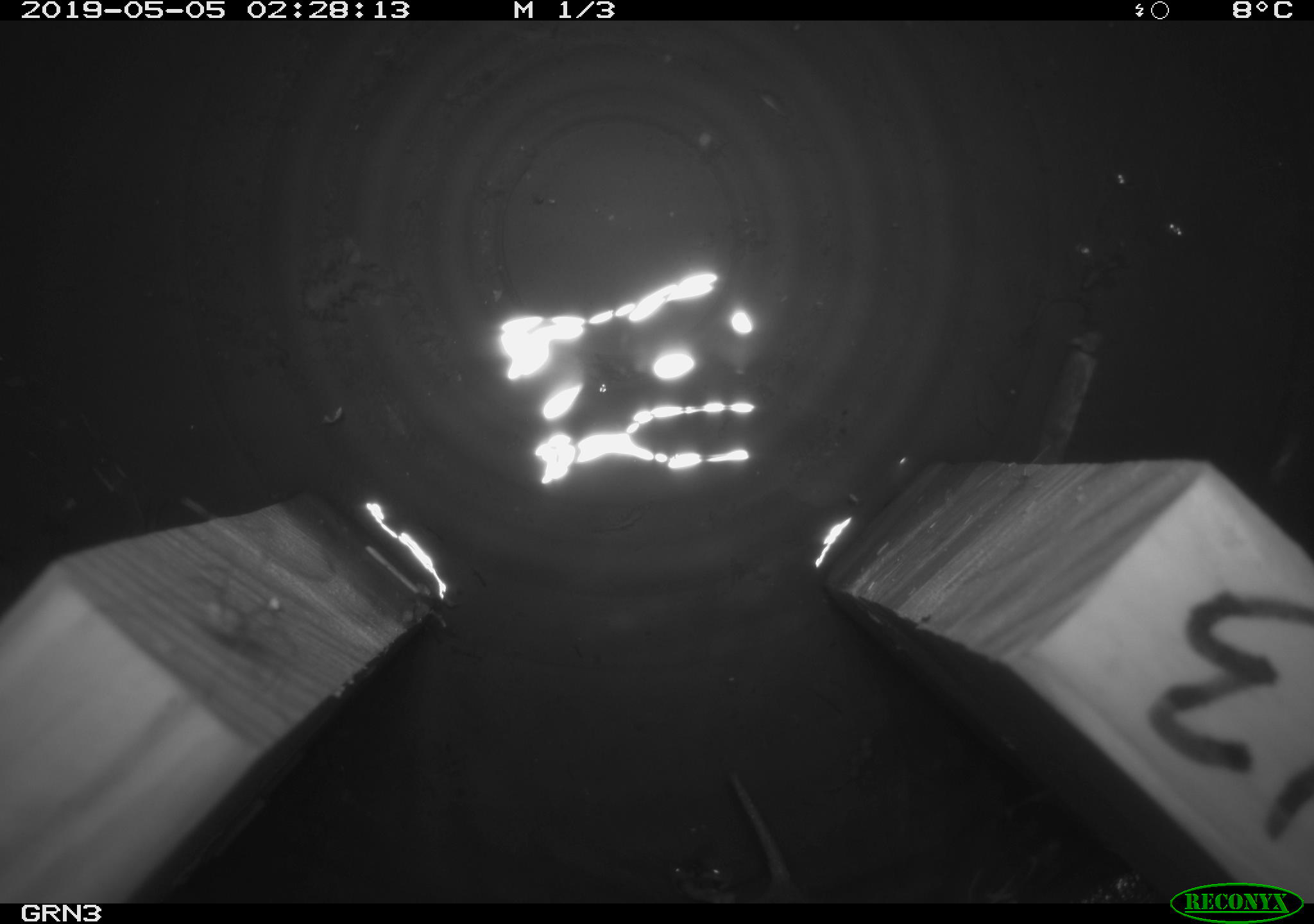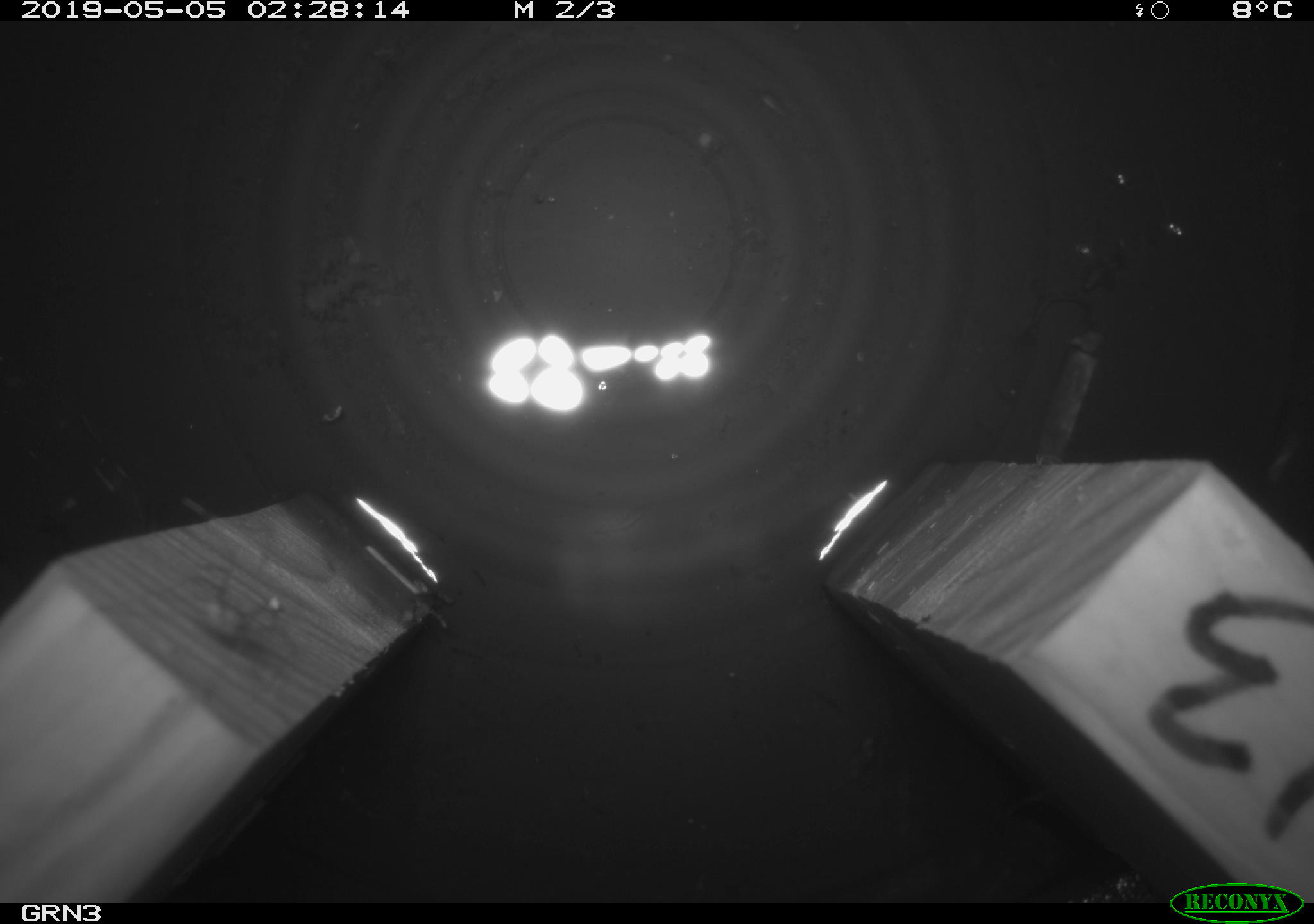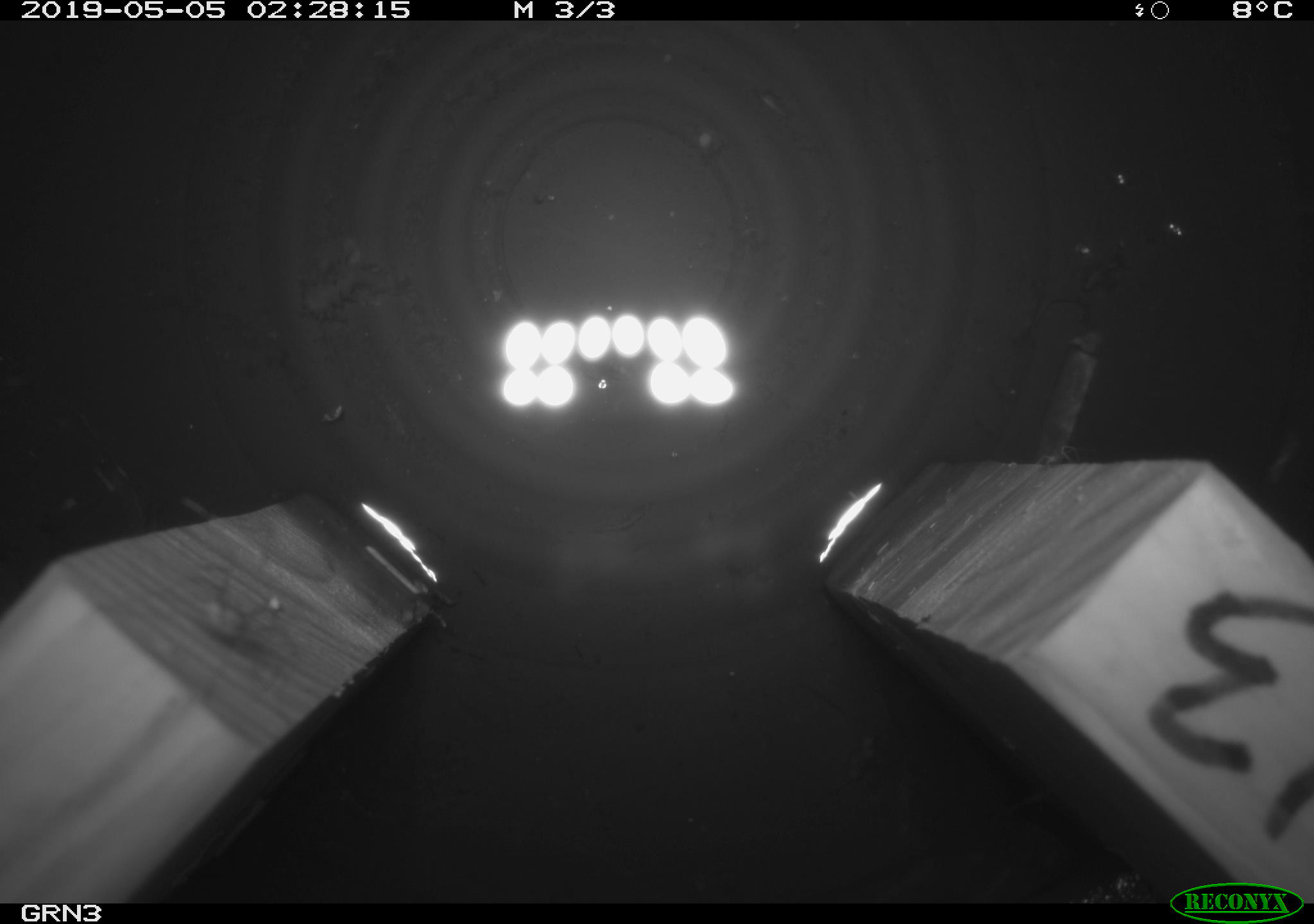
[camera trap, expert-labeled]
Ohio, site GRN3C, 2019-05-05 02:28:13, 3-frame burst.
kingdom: Animalia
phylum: Chordata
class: Mammalia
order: Rodentia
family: Cricetidae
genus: Microtus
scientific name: Microtus pennsylvanicus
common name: meadow vole